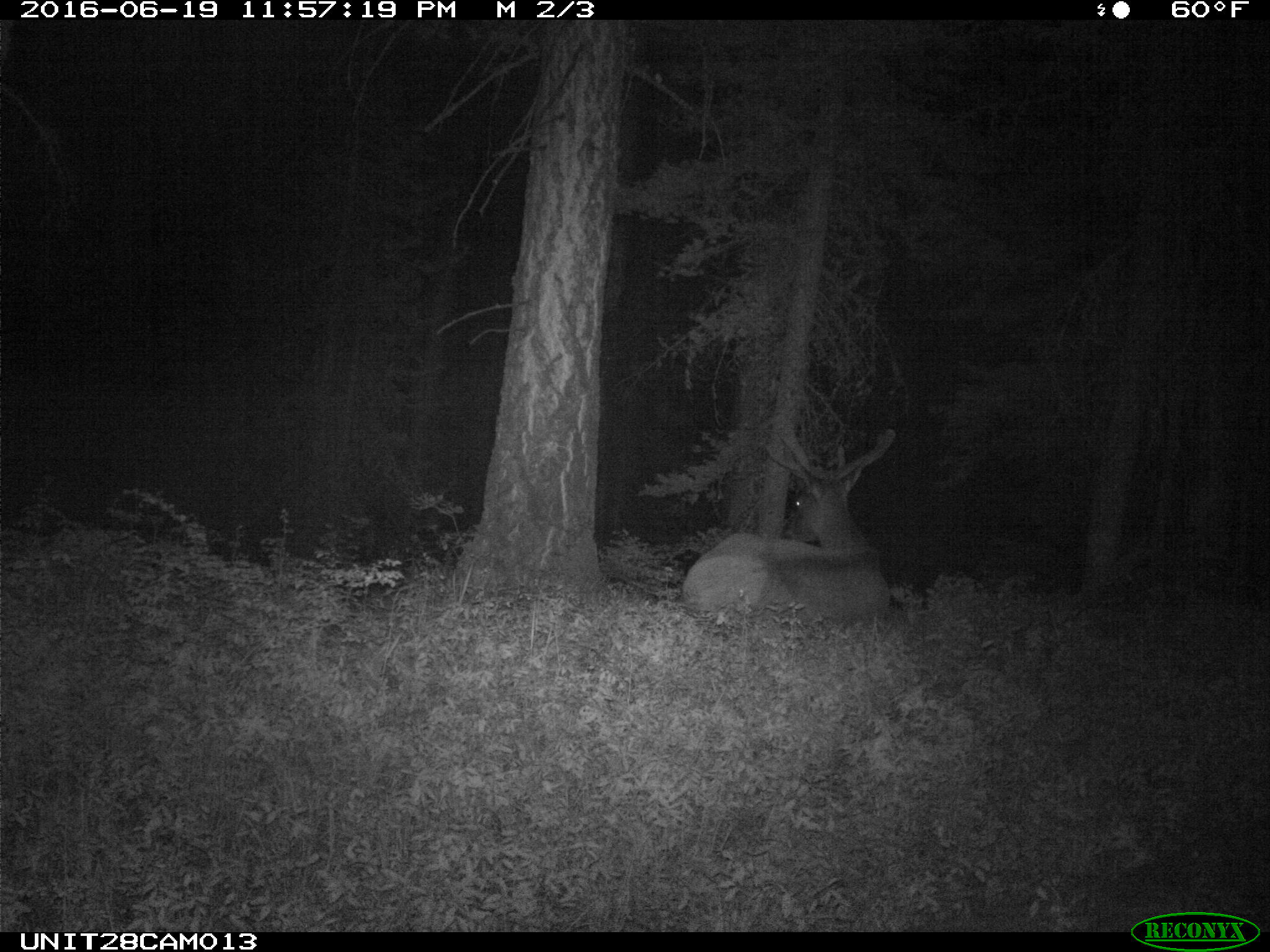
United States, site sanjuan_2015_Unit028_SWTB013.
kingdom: Animalia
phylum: Chordata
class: Mammalia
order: Artiodactyla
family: Cervidae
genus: Cervus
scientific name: Cervus elaphus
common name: red deer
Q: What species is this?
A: Cervus elaphus (red deer).